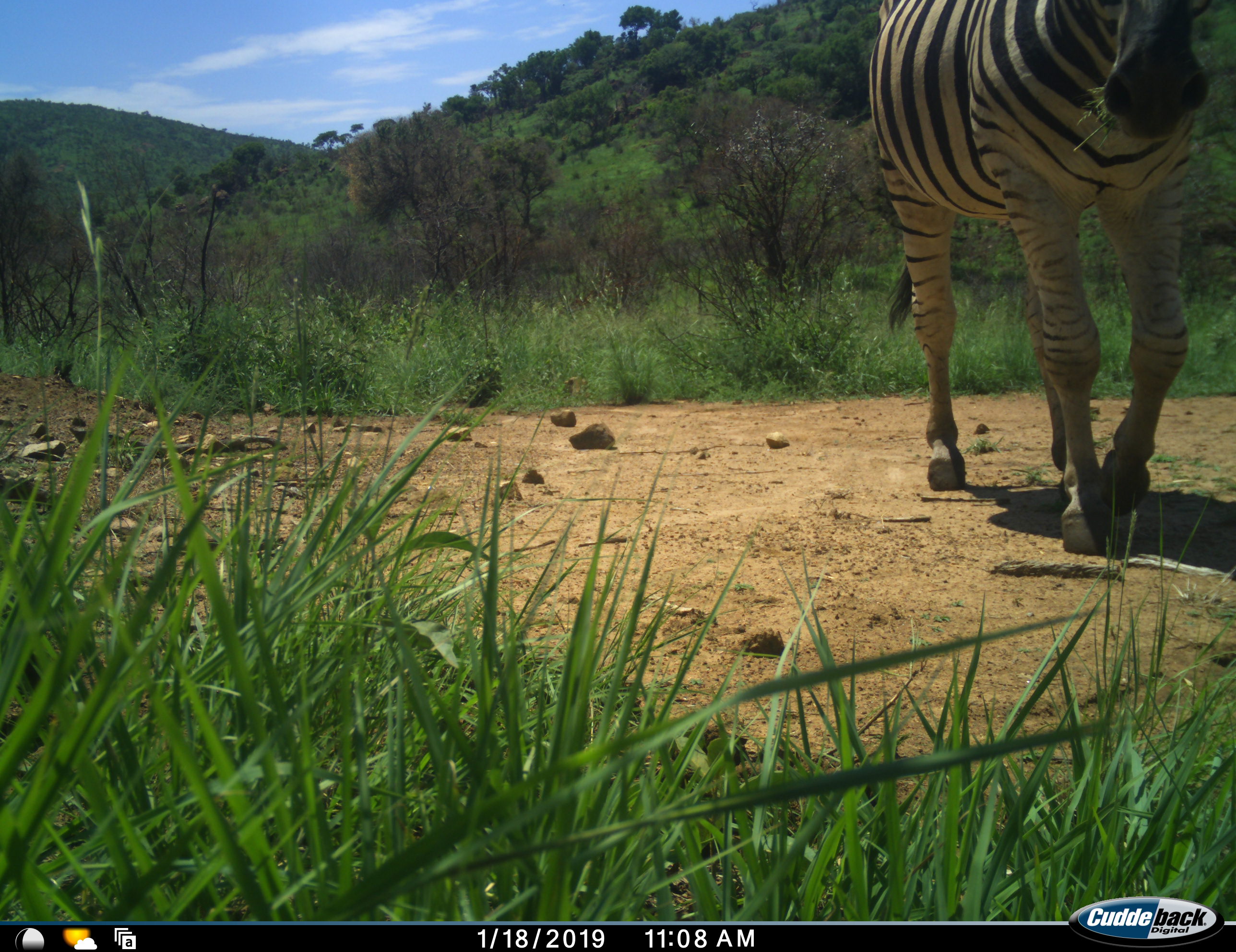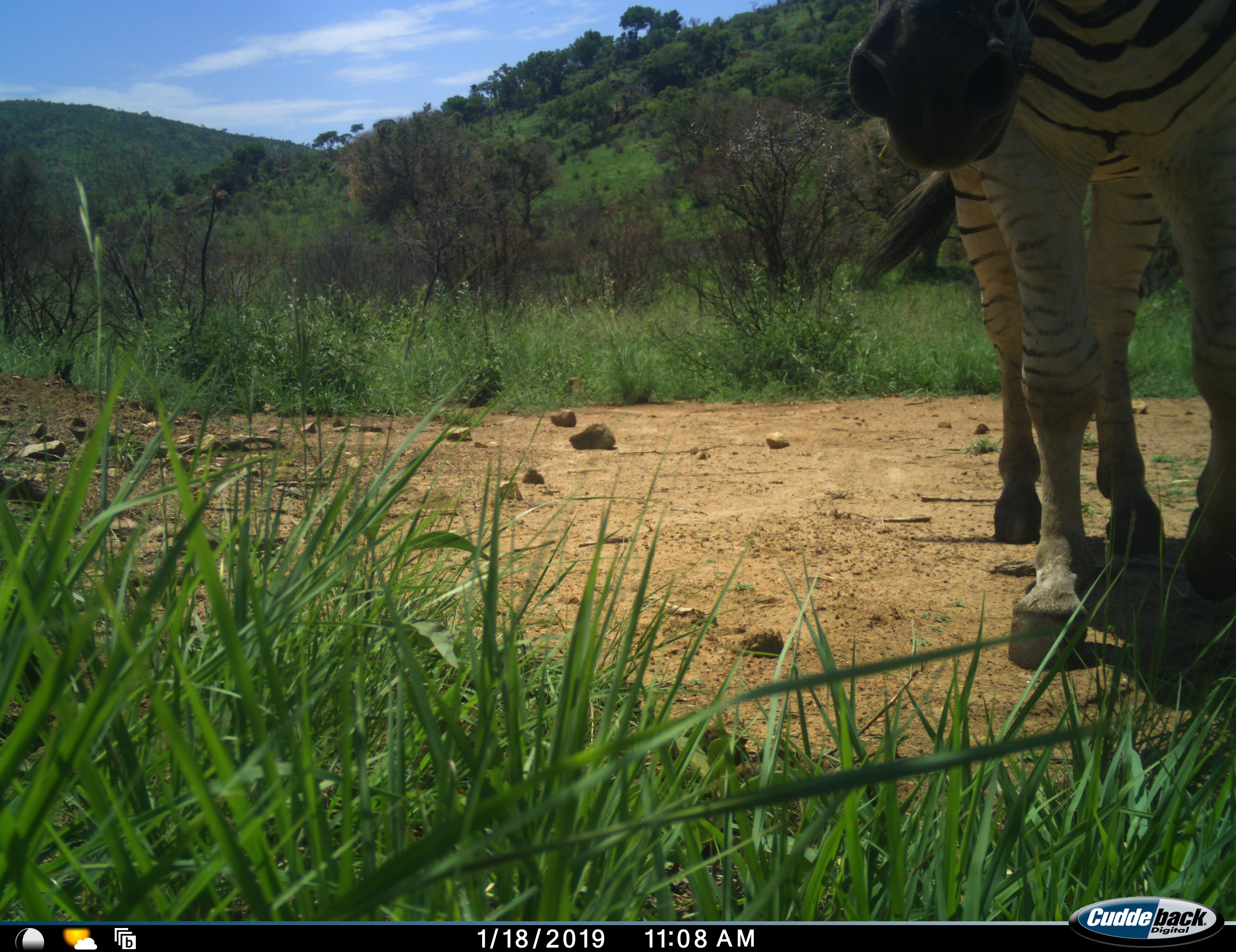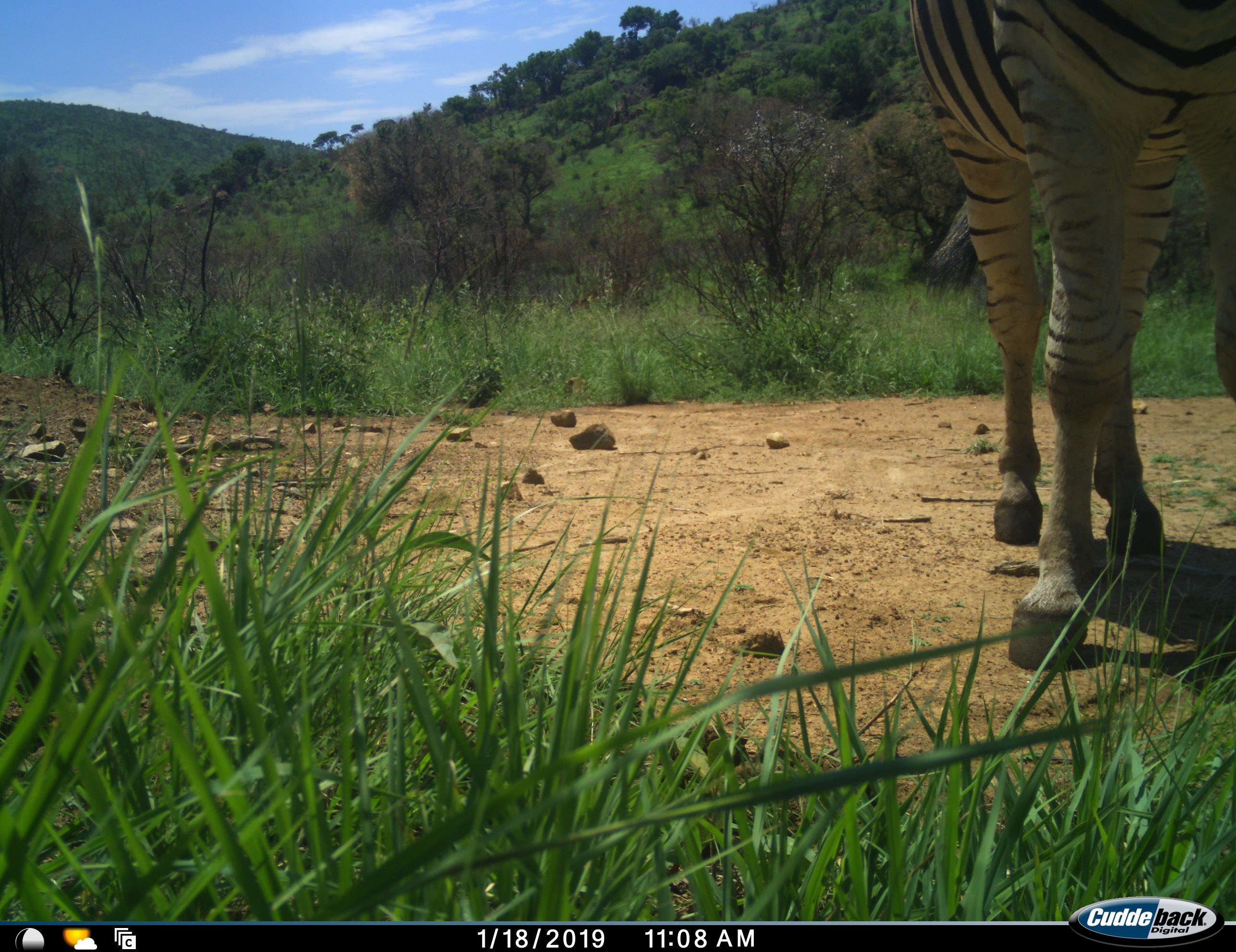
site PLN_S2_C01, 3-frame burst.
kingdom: Animalia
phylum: Chordata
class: Mammalia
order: Perissodactyla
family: Equidae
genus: Equus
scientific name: Equus quagga burchellii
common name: burchell's zebra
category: zebraburchells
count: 1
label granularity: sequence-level